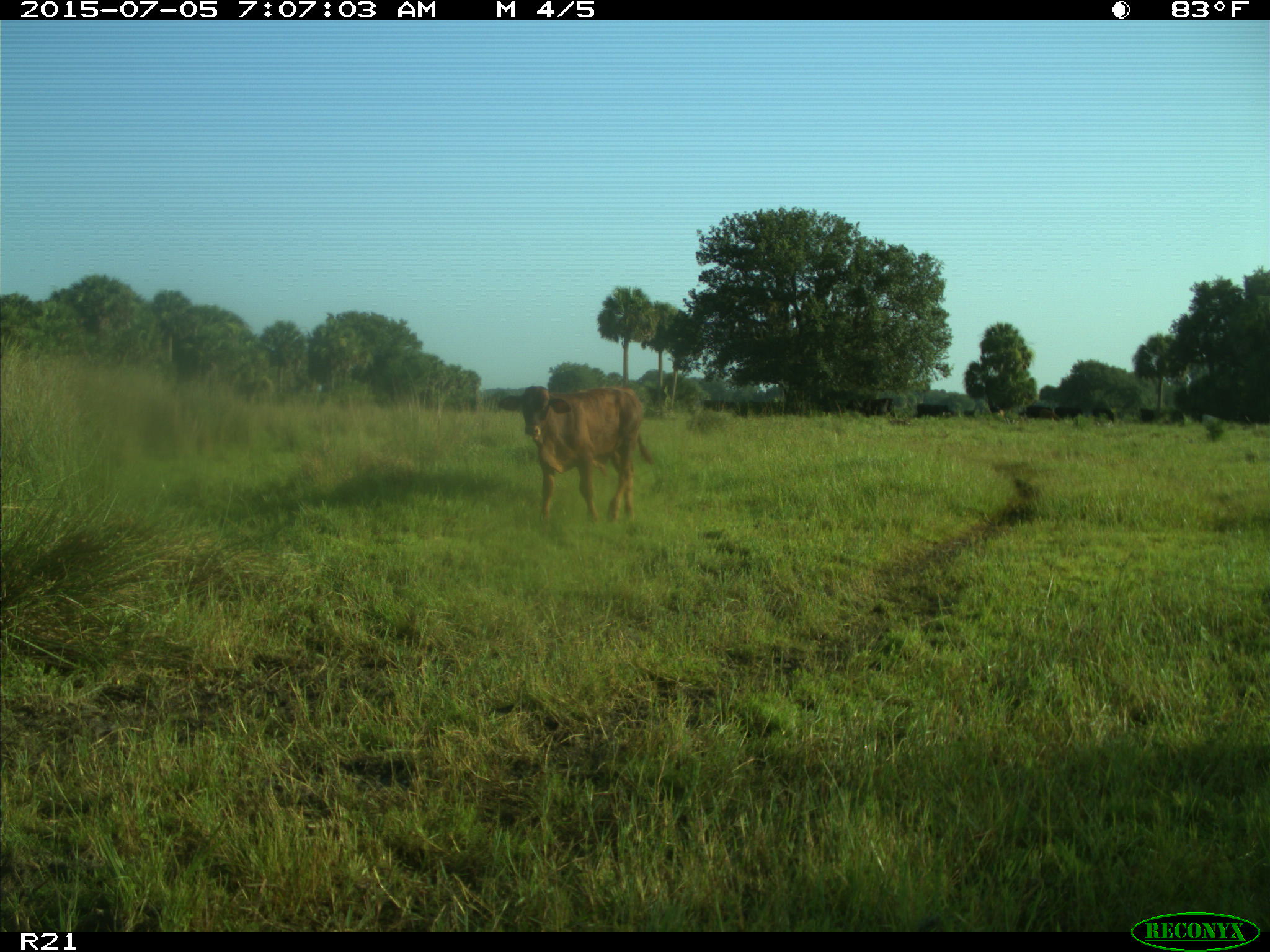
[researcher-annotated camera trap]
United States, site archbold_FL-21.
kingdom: Animalia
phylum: Chordata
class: Mammalia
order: Artiodactyla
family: Bovidae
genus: Bos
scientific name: Bos taurus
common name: domestic cow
Bos taurus (domestic cow).